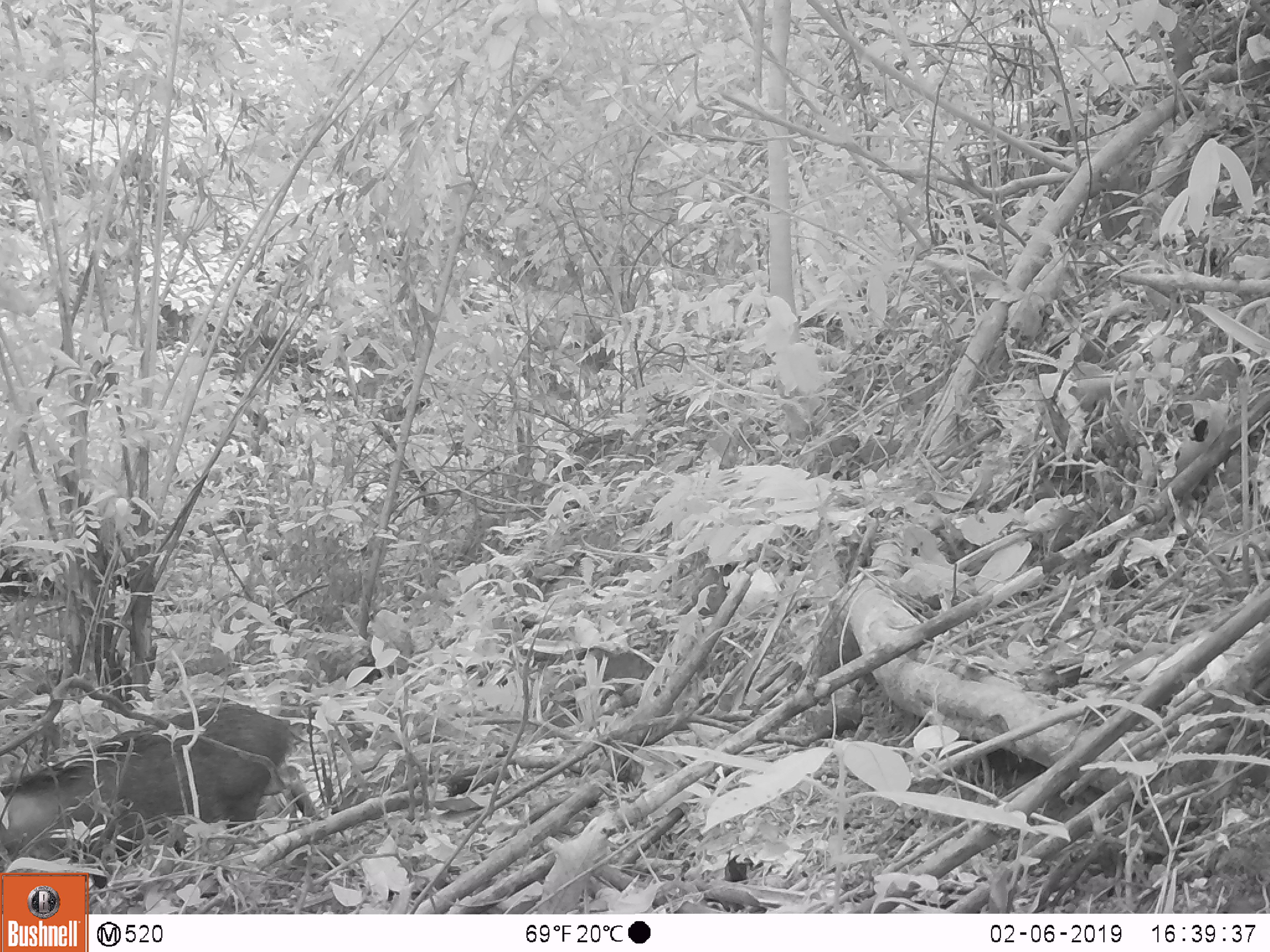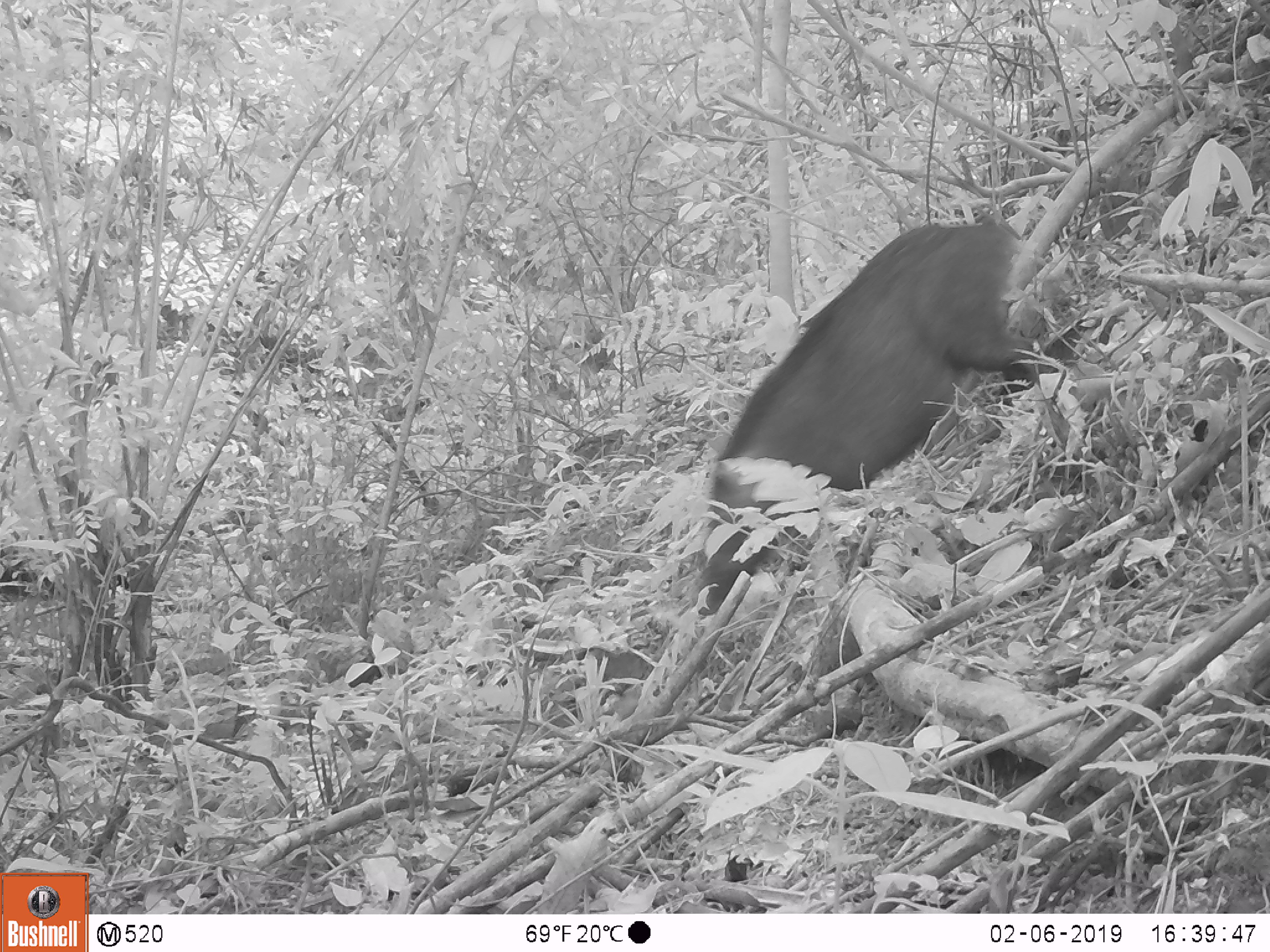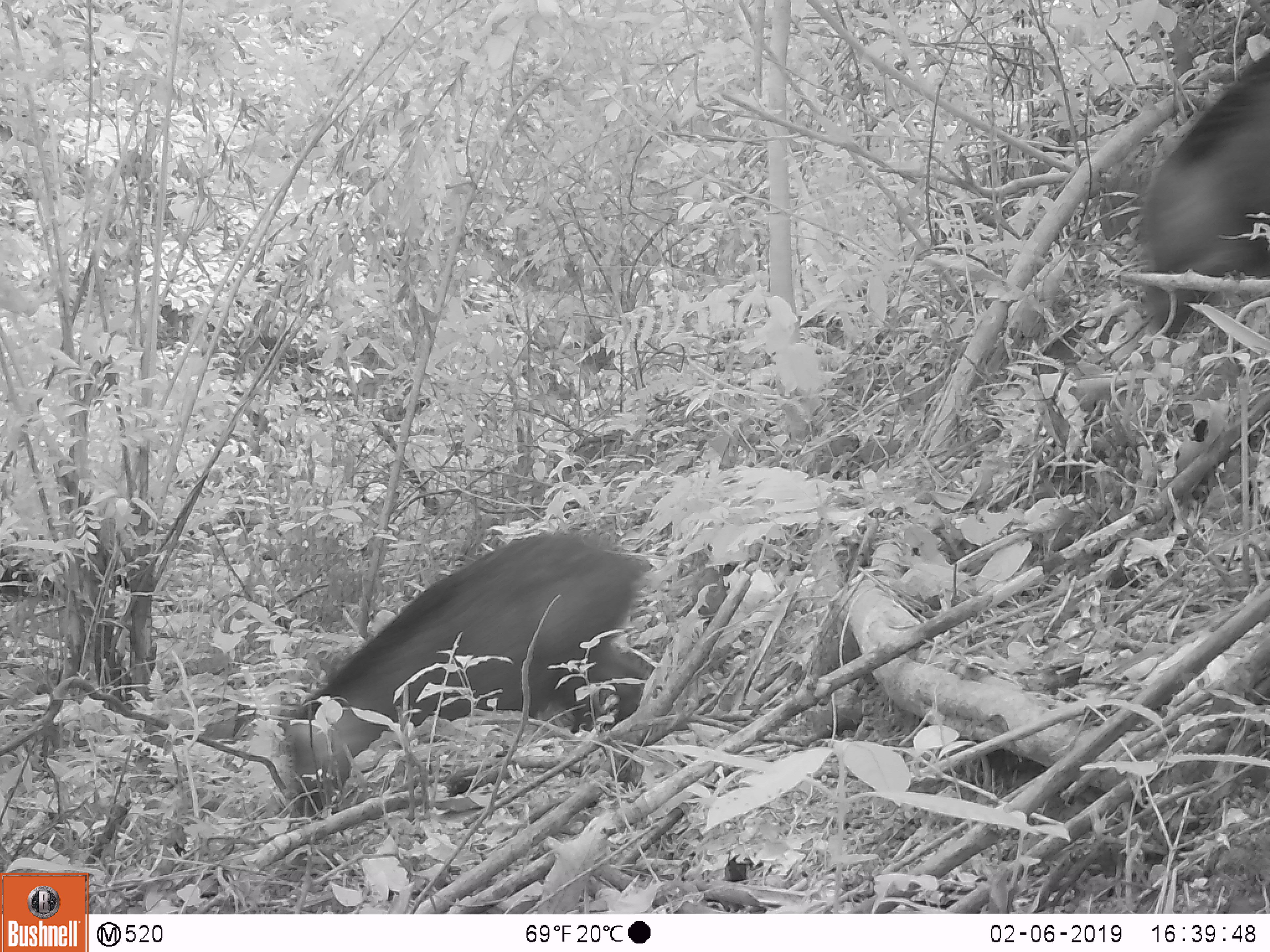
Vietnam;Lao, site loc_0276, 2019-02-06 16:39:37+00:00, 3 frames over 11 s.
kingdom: Animalia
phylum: Chordata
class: Mammalia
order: Artiodactyla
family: Suidae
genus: Sus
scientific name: Sus scrofa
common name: eurasian wild pig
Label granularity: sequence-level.